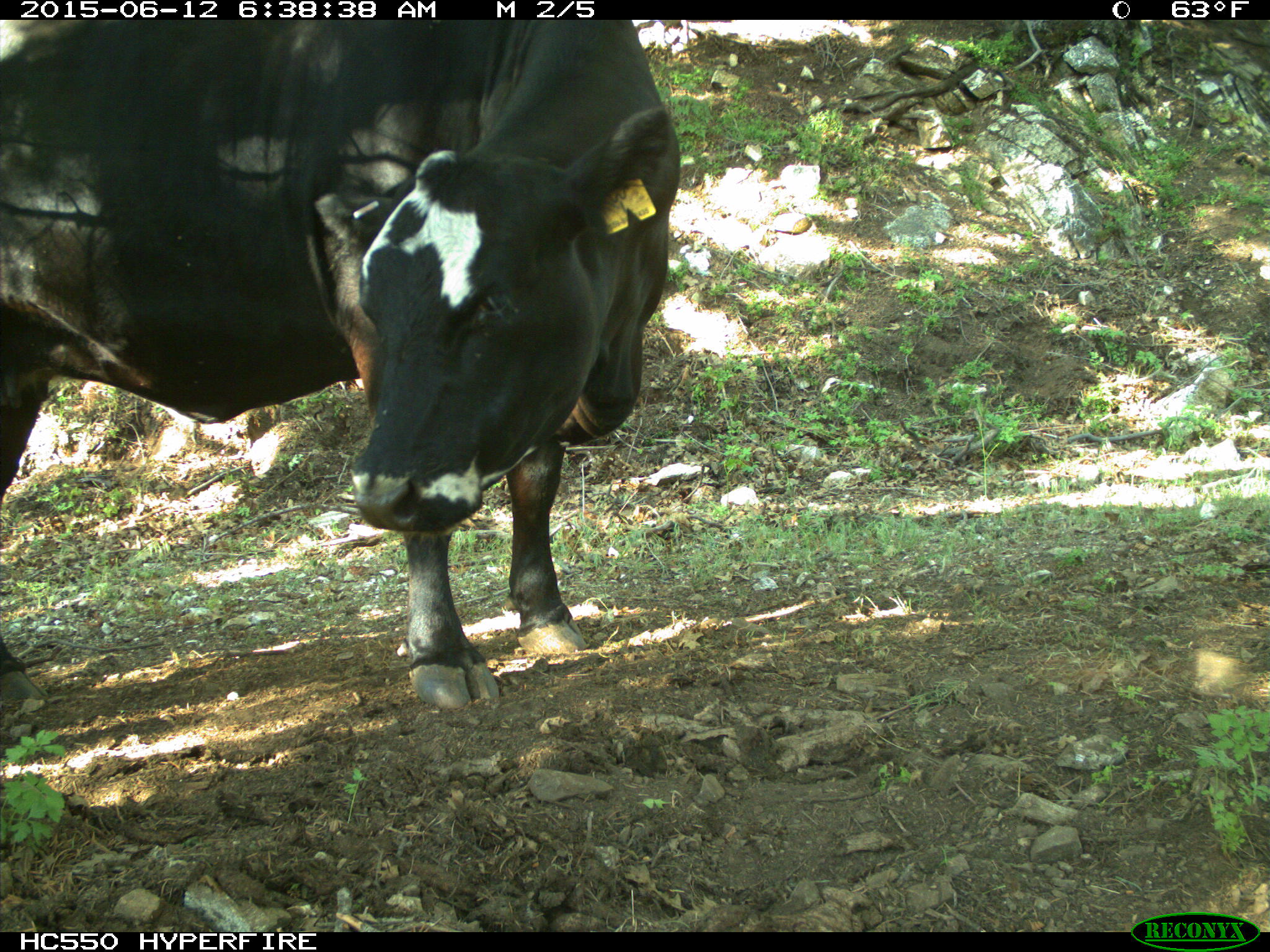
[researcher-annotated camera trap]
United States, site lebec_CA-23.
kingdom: Animalia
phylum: Chordata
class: Mammalia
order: Artiodactyla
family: Bovidae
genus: Bos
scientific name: Bos taurus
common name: domestic cow